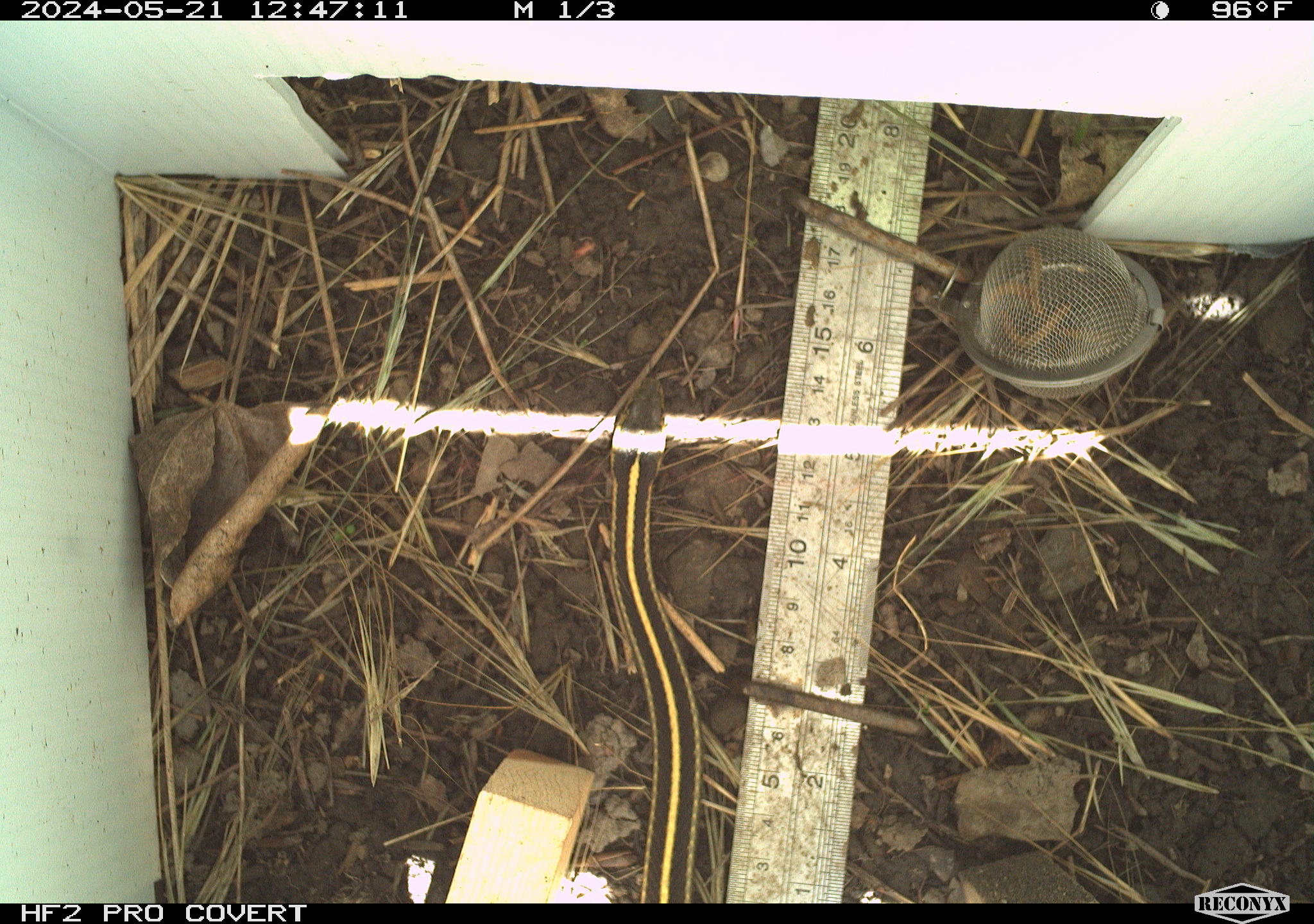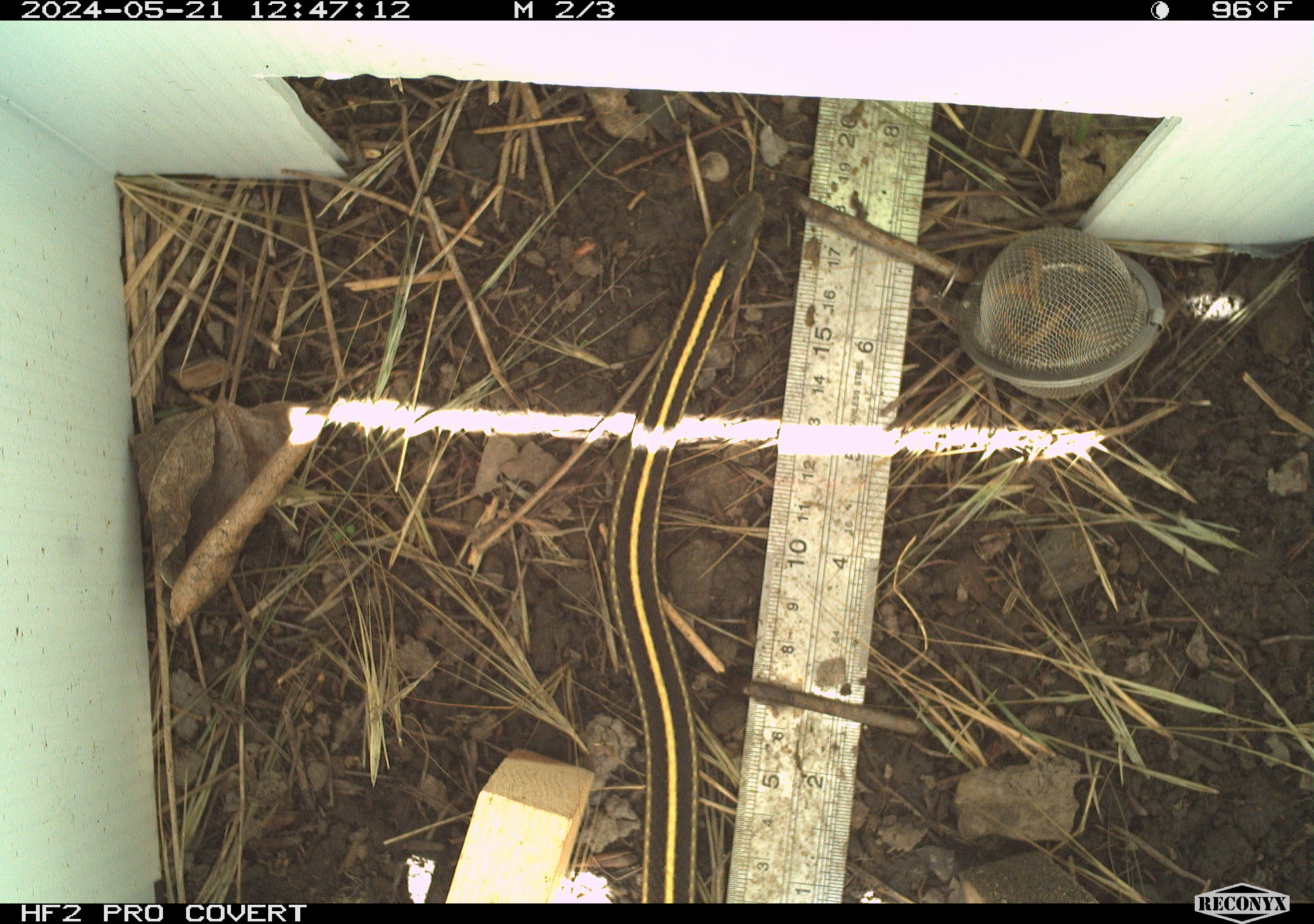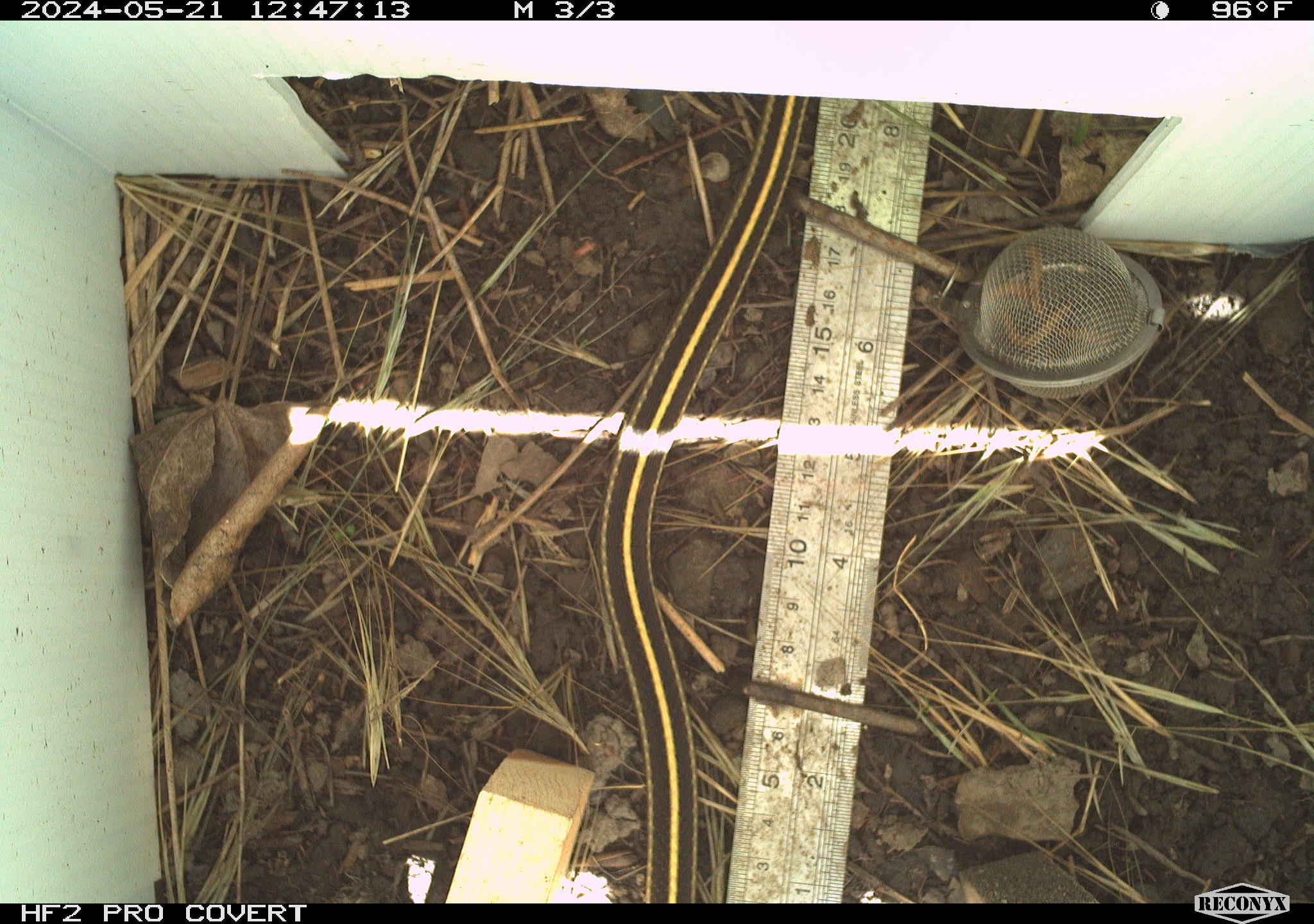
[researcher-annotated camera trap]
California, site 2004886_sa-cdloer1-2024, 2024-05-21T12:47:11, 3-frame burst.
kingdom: Animalia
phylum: Chordata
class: Reptilia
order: Squamata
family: Colubridae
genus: Thamnophis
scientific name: Thamnophis atratus atratus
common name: santa cruz garter snake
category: santa cruz gartersnake